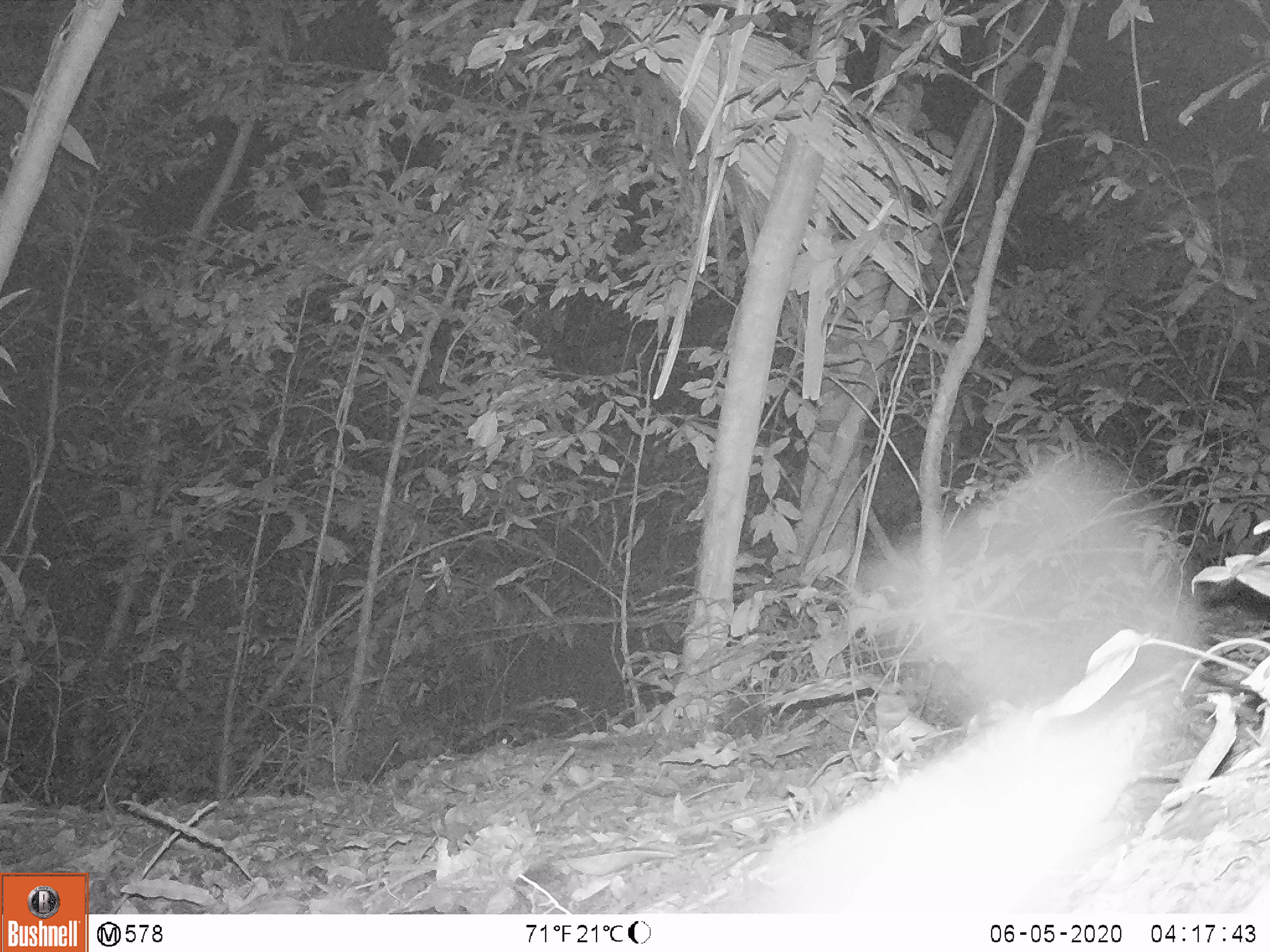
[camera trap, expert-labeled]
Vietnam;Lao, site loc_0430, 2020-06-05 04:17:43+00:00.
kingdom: Animalia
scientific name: Animalia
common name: animal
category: unidentified animal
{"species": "unidentified animal (animal) (Animalia)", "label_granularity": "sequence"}